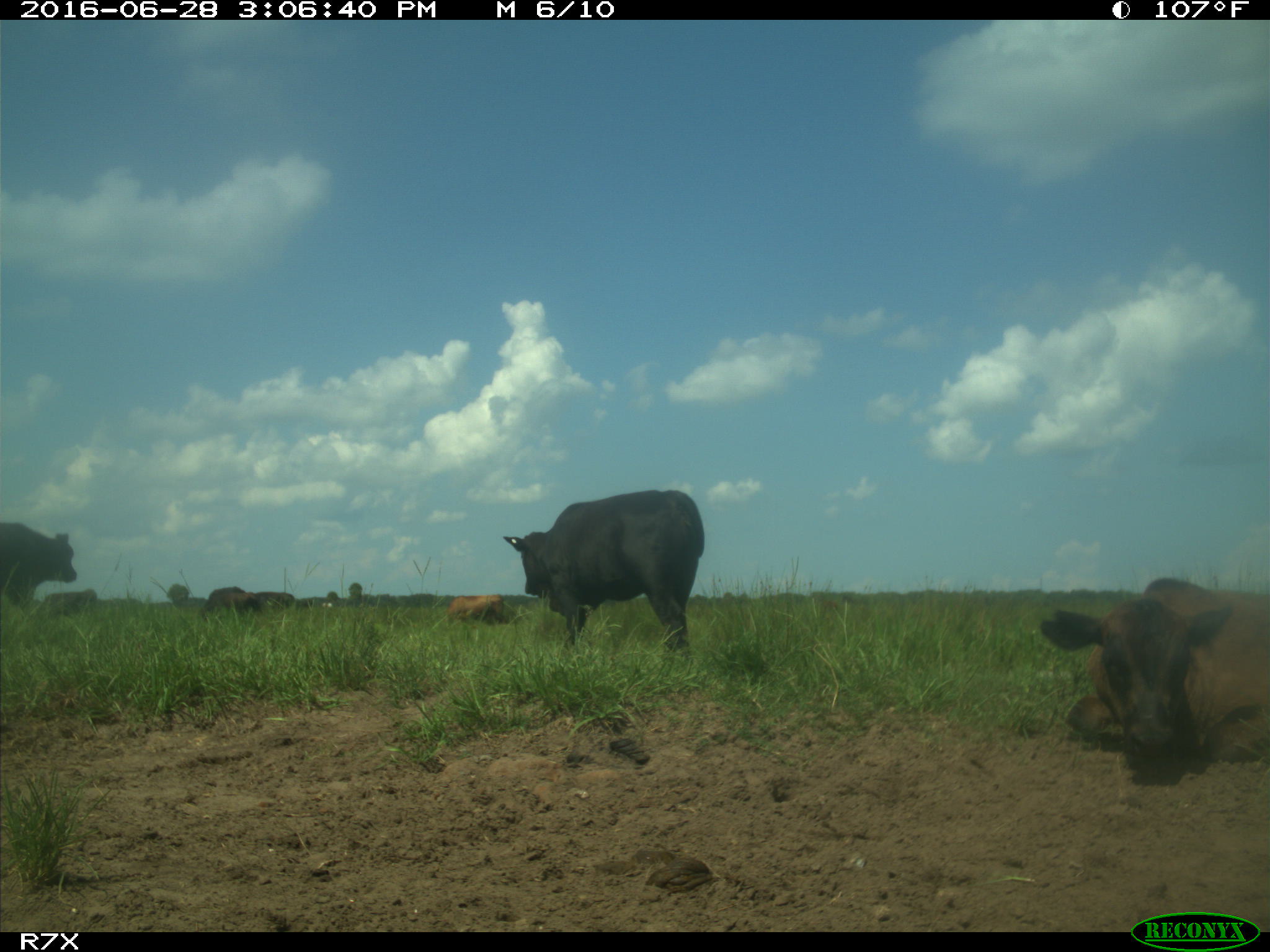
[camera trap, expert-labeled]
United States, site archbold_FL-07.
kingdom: Animalia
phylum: Chordata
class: Mammalia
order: Artiodactyla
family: Bovidae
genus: Bos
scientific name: Bos taurus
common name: domestic cow